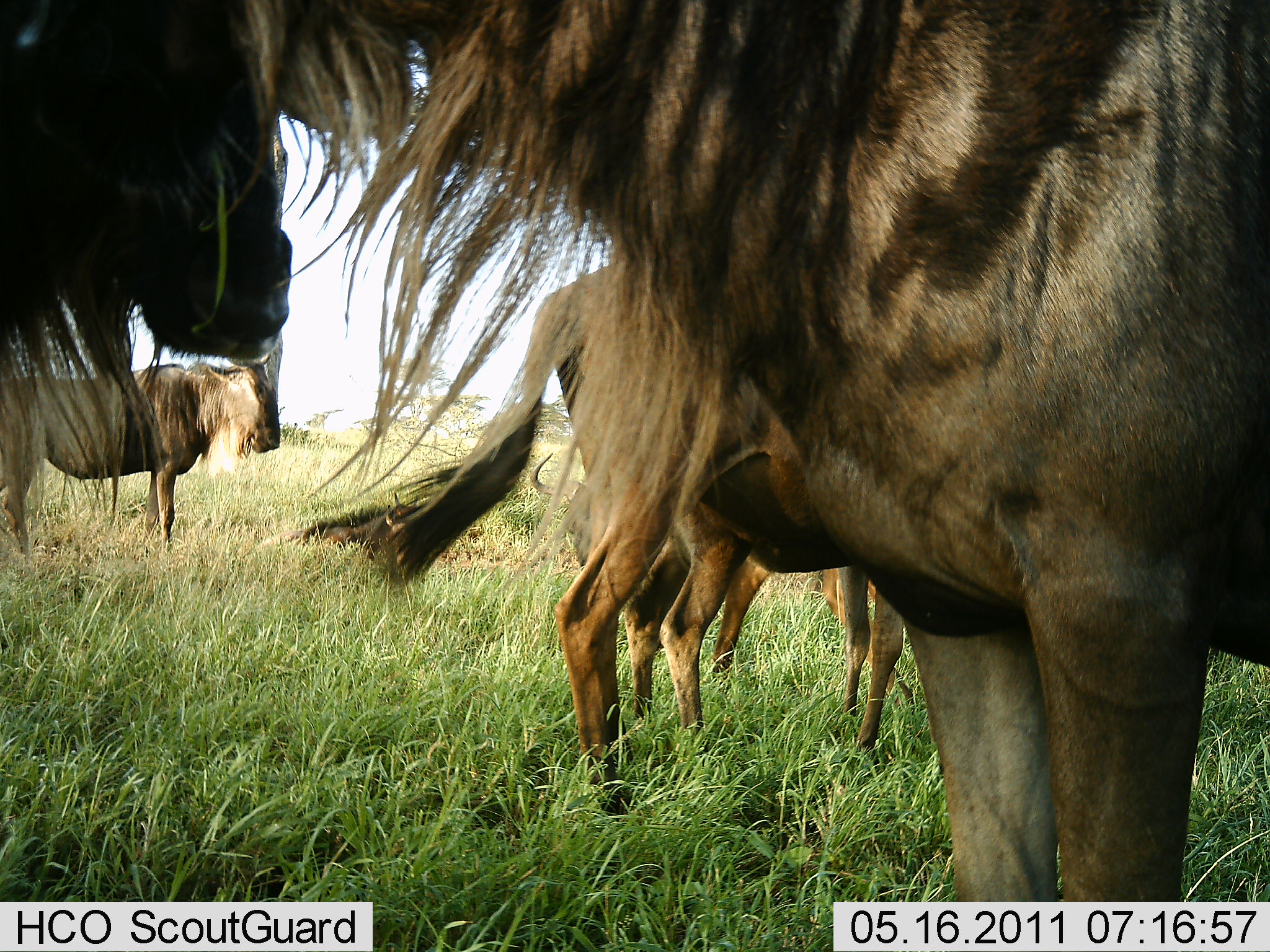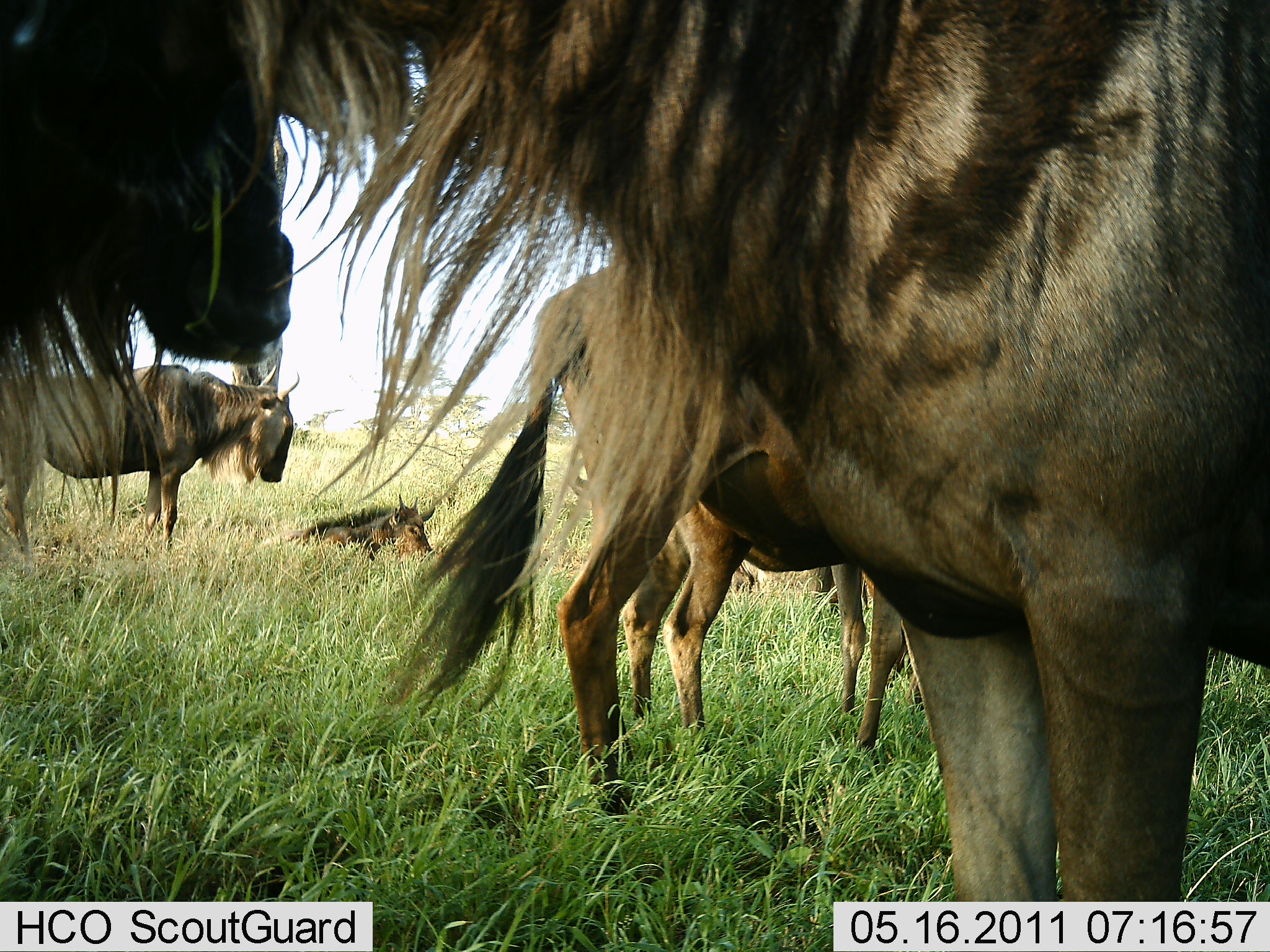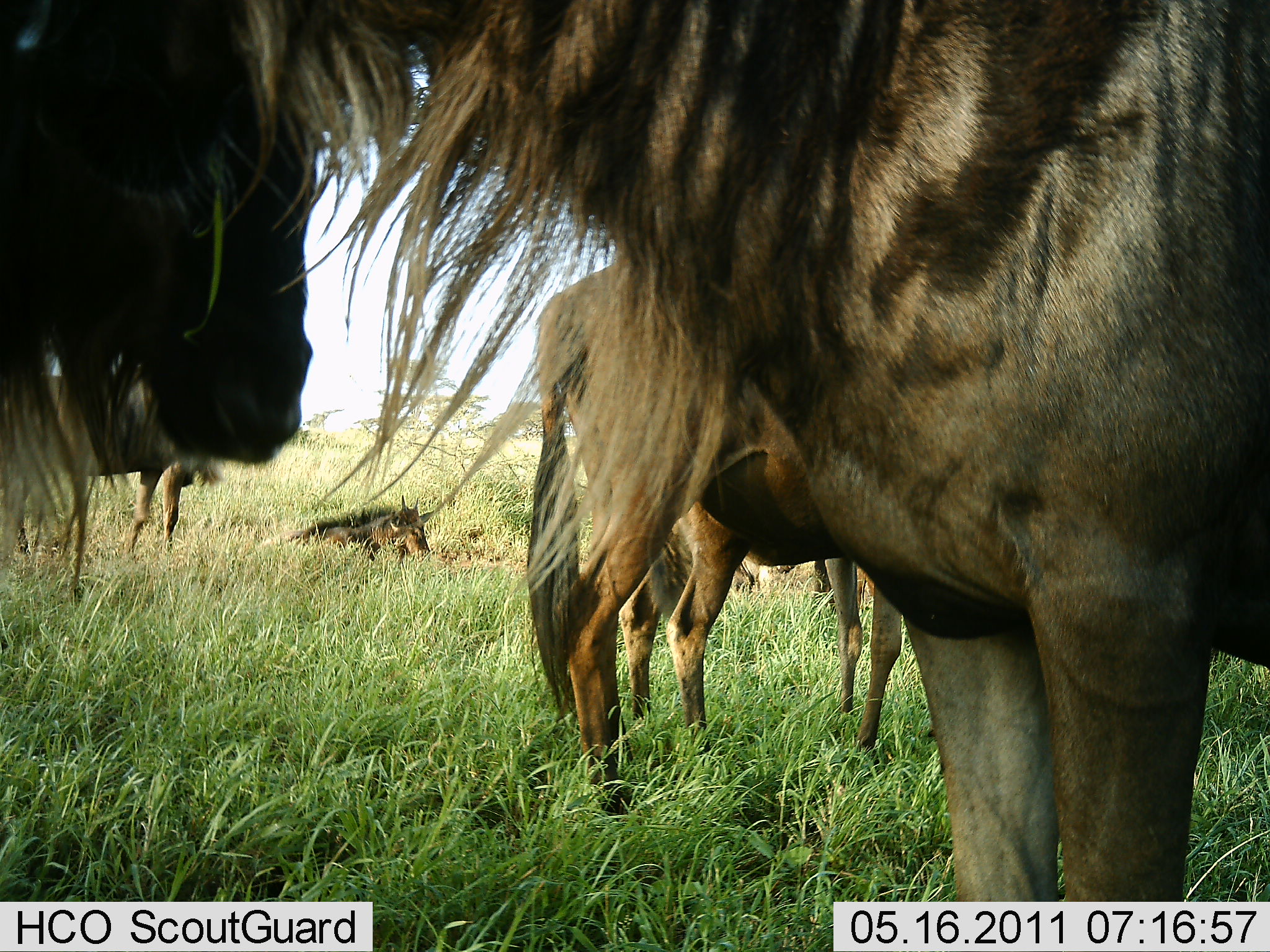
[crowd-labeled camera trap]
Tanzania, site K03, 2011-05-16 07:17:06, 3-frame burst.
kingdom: Animalia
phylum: Chordata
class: Mammalia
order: Artiodactyla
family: Bovidae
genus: Connochaetes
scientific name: Connochaetes taurinus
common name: blue wildebeest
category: wildebeest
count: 6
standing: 73%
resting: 73%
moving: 9%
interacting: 9%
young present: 0%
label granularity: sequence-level